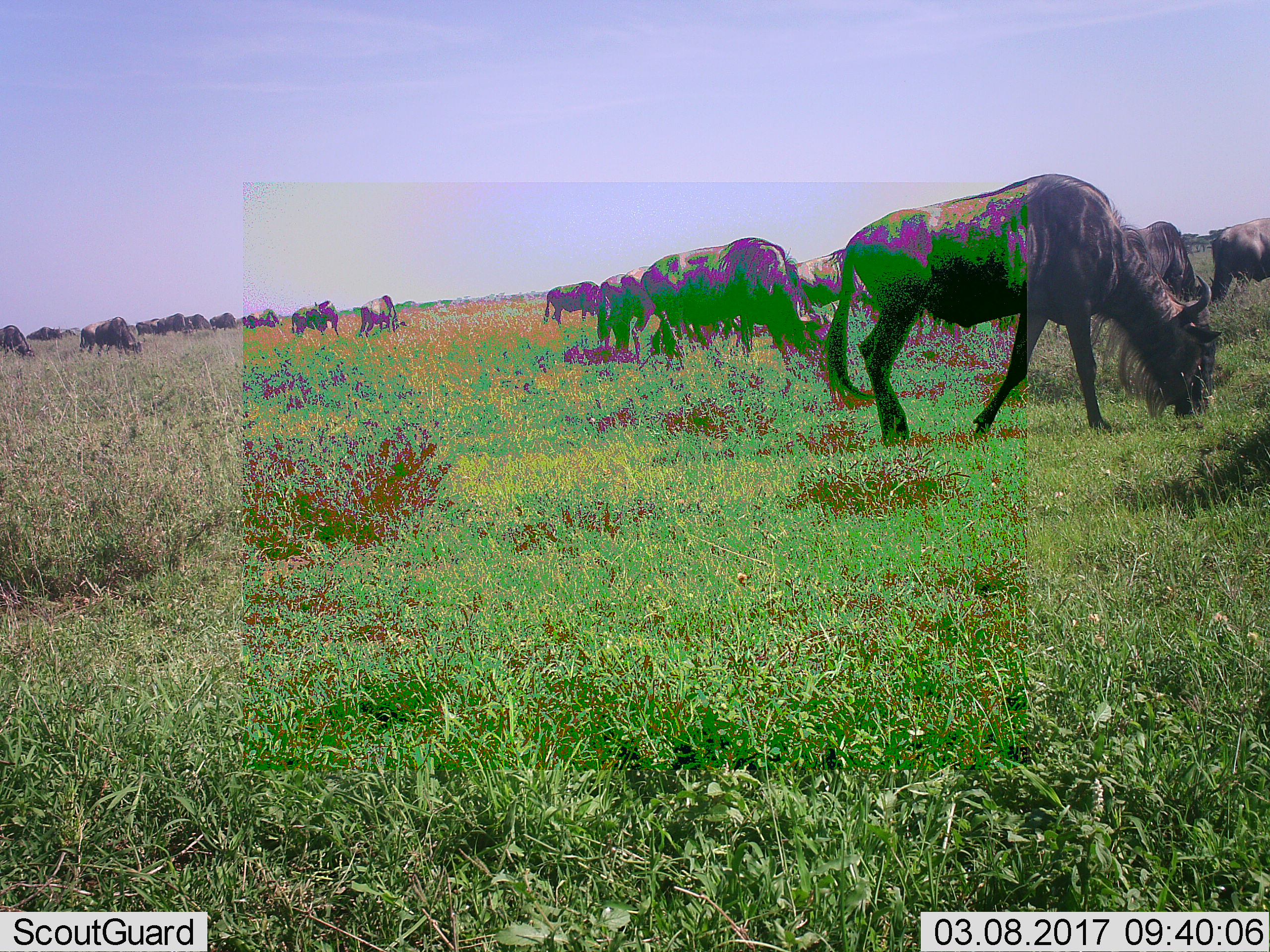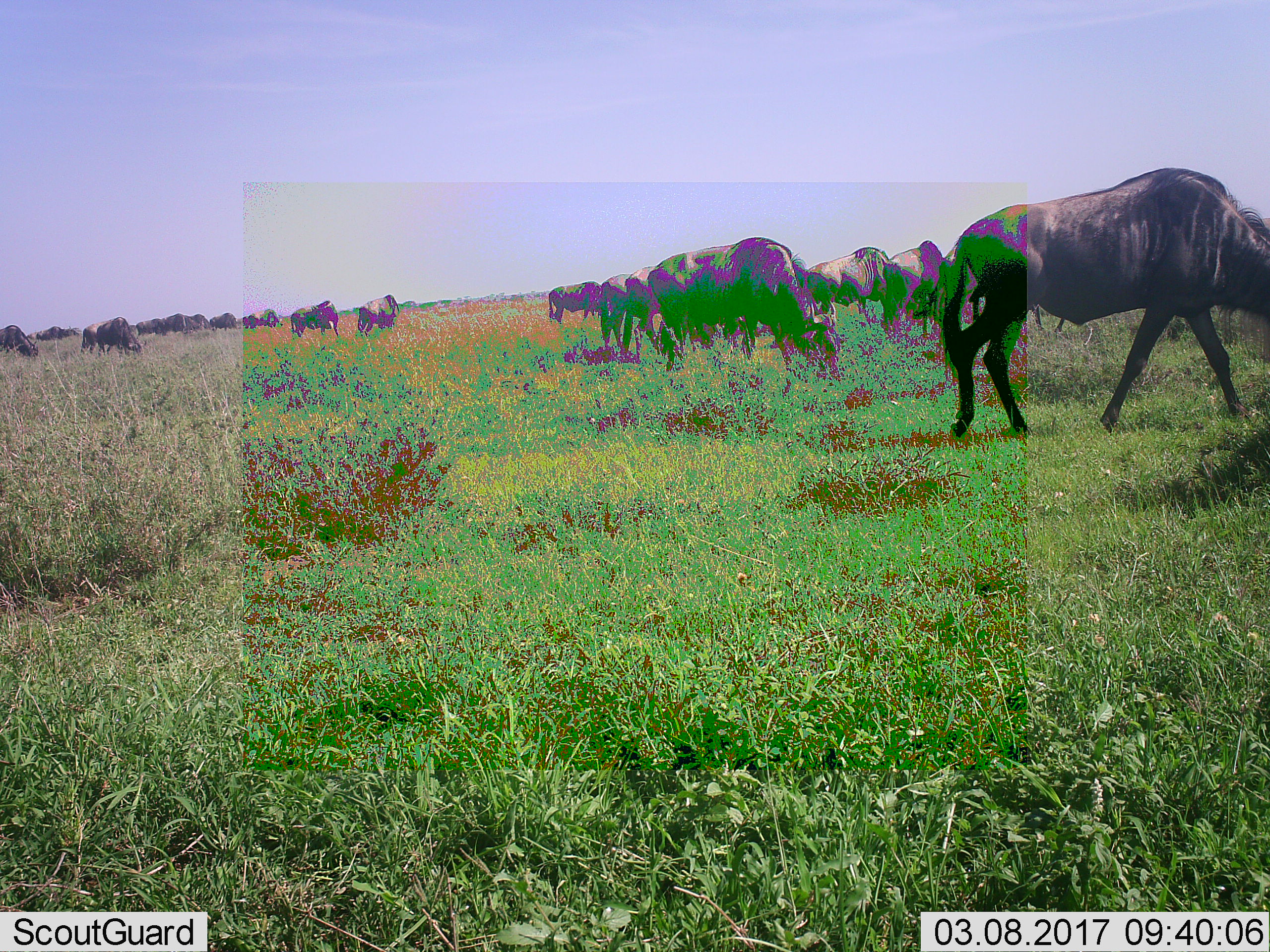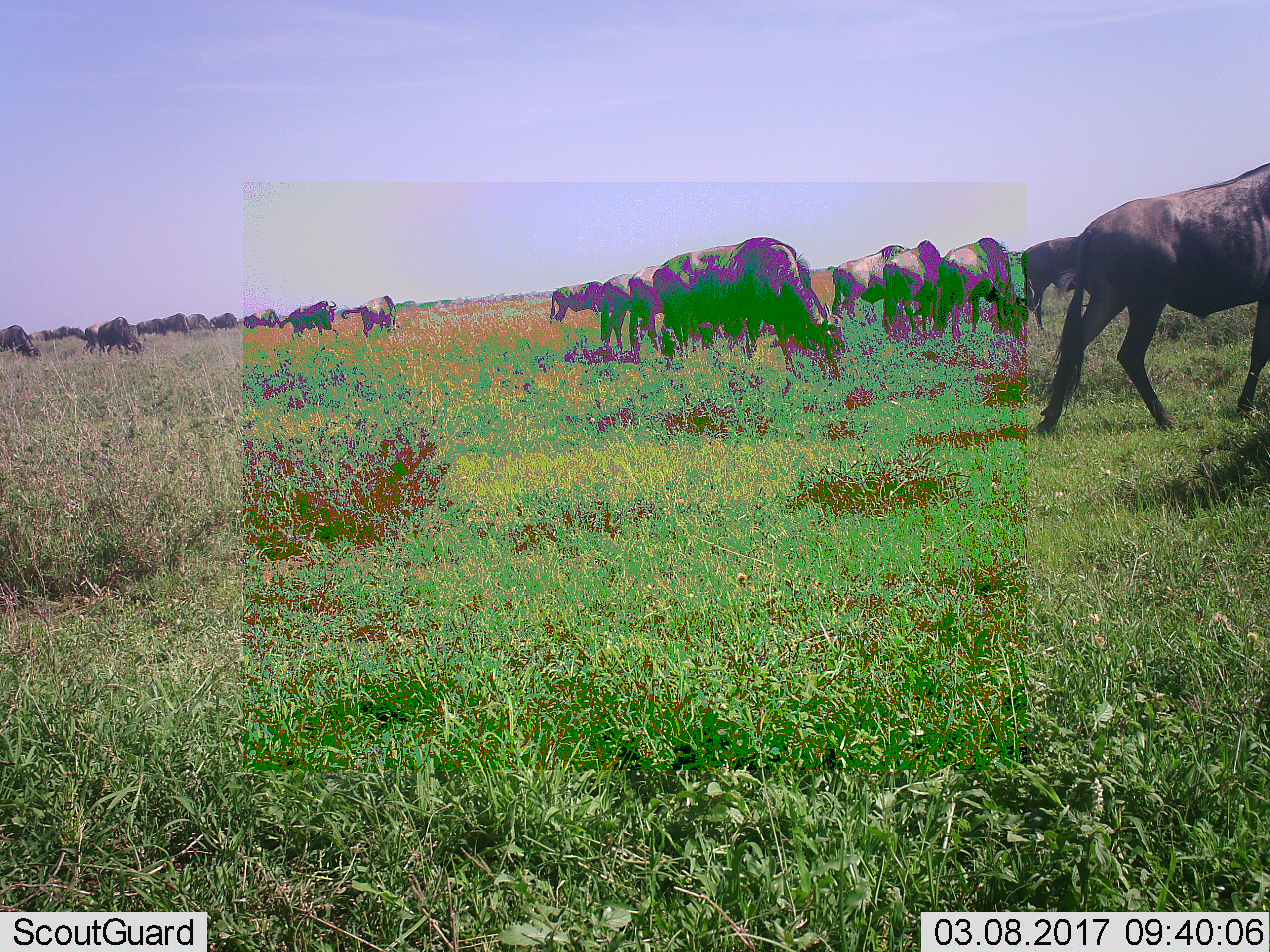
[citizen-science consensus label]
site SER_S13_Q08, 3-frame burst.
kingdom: Animalia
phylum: Chordata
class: Mammalia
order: Artiodactyla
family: Bovidae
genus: Connochaetes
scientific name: Connochaetes taurinus taurinus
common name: blue wildebeest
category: wildebeestblue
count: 11-50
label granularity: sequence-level